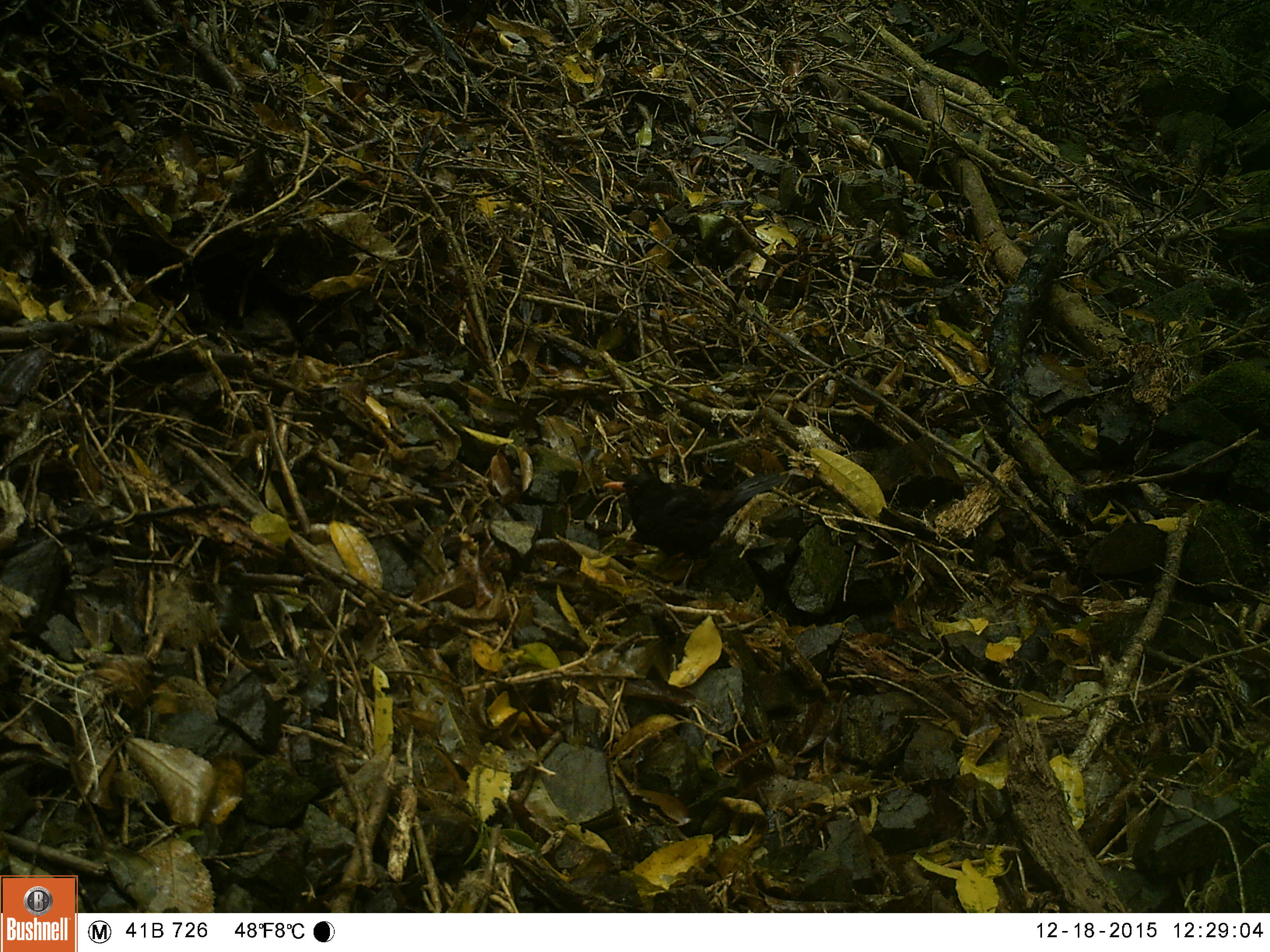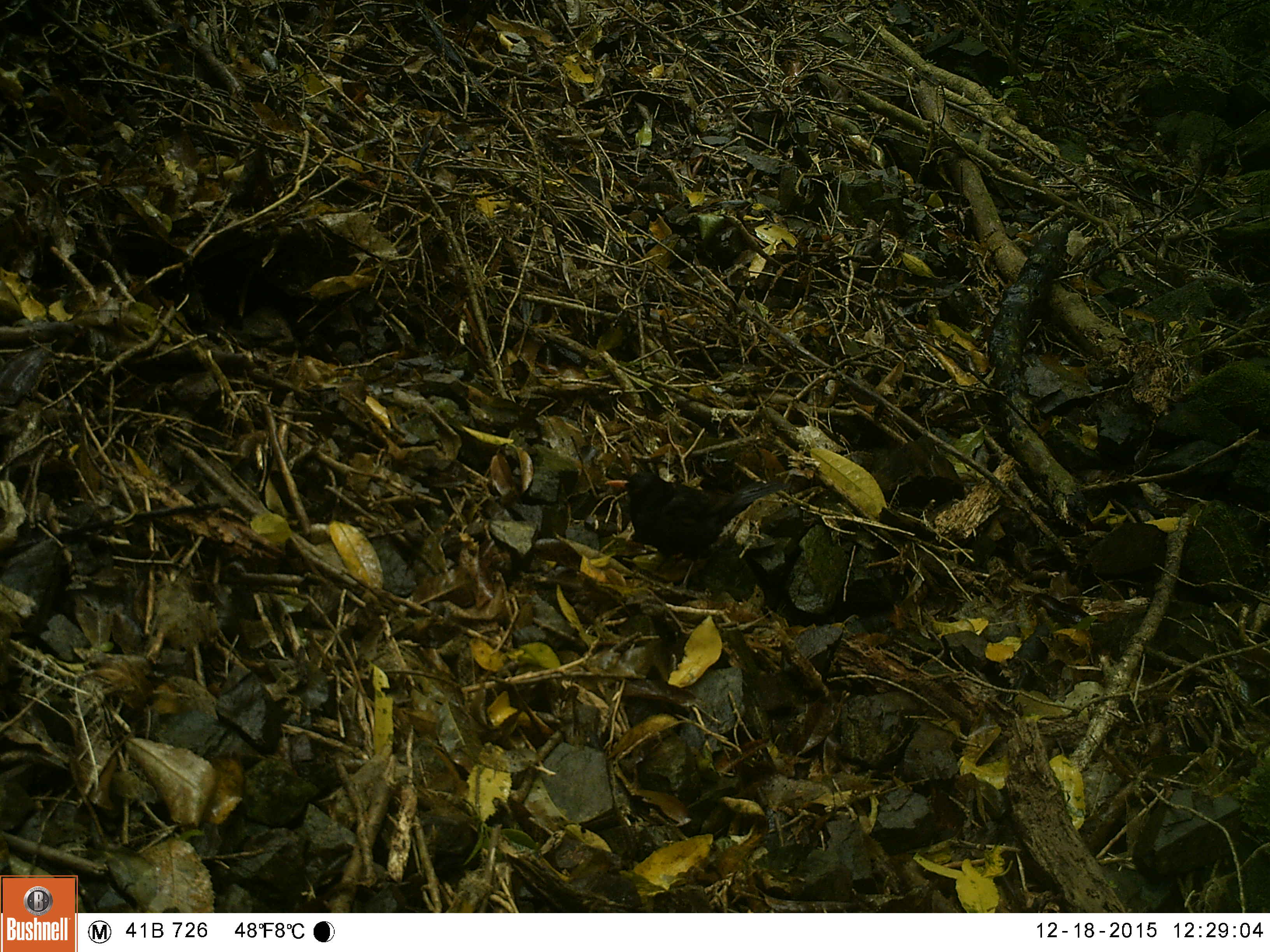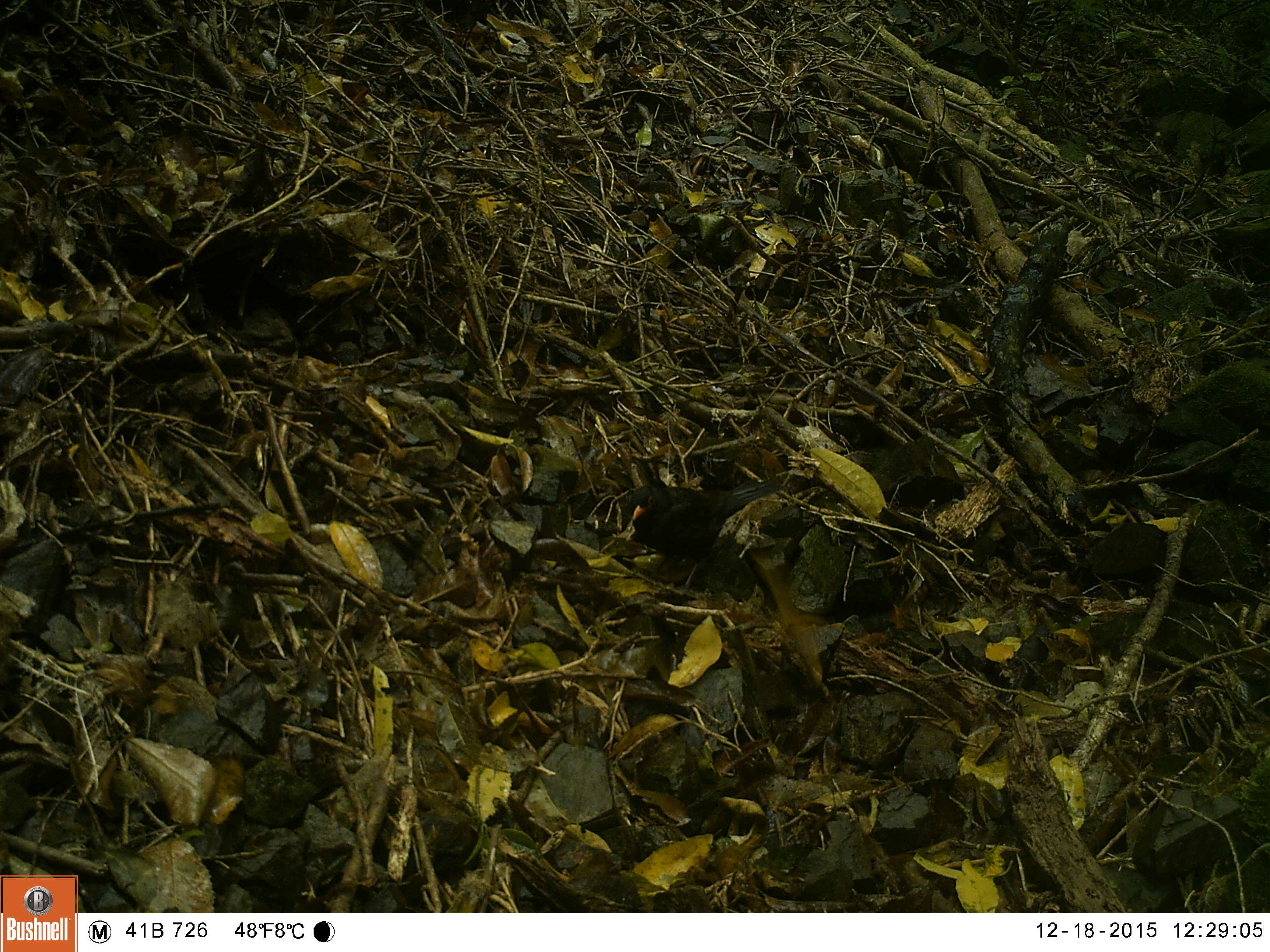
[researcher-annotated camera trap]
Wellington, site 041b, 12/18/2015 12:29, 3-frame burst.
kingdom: Animalia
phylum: Chordata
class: Aves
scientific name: Aves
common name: bird